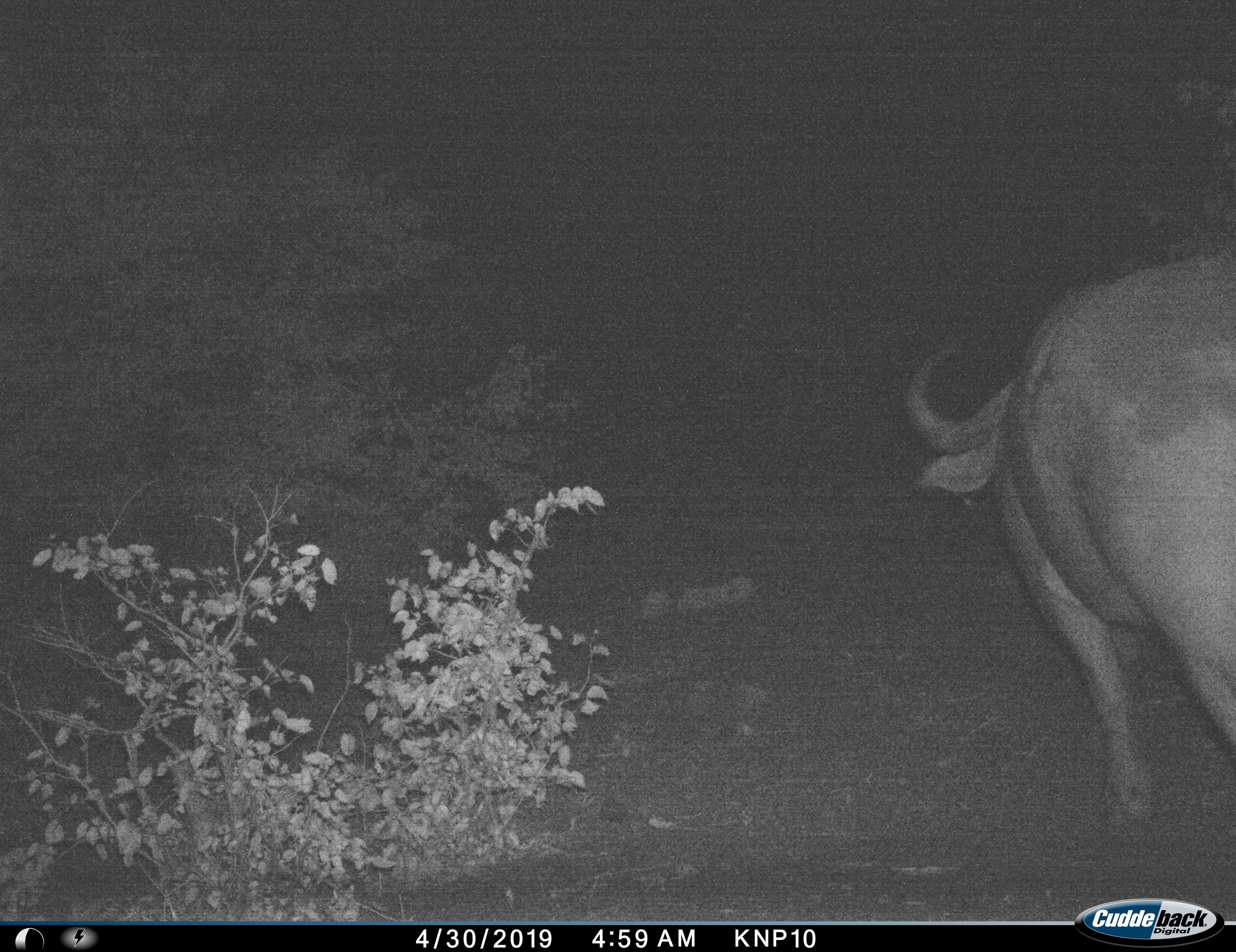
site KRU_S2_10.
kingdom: Animalia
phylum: Chordata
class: Mammalia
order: Artiodactyla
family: Bovidae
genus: Syncerus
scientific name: Syncerus caffer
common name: african buffalo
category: buffalo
Buffalo (african buffalo) (Syncerus caffer), count 1. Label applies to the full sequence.